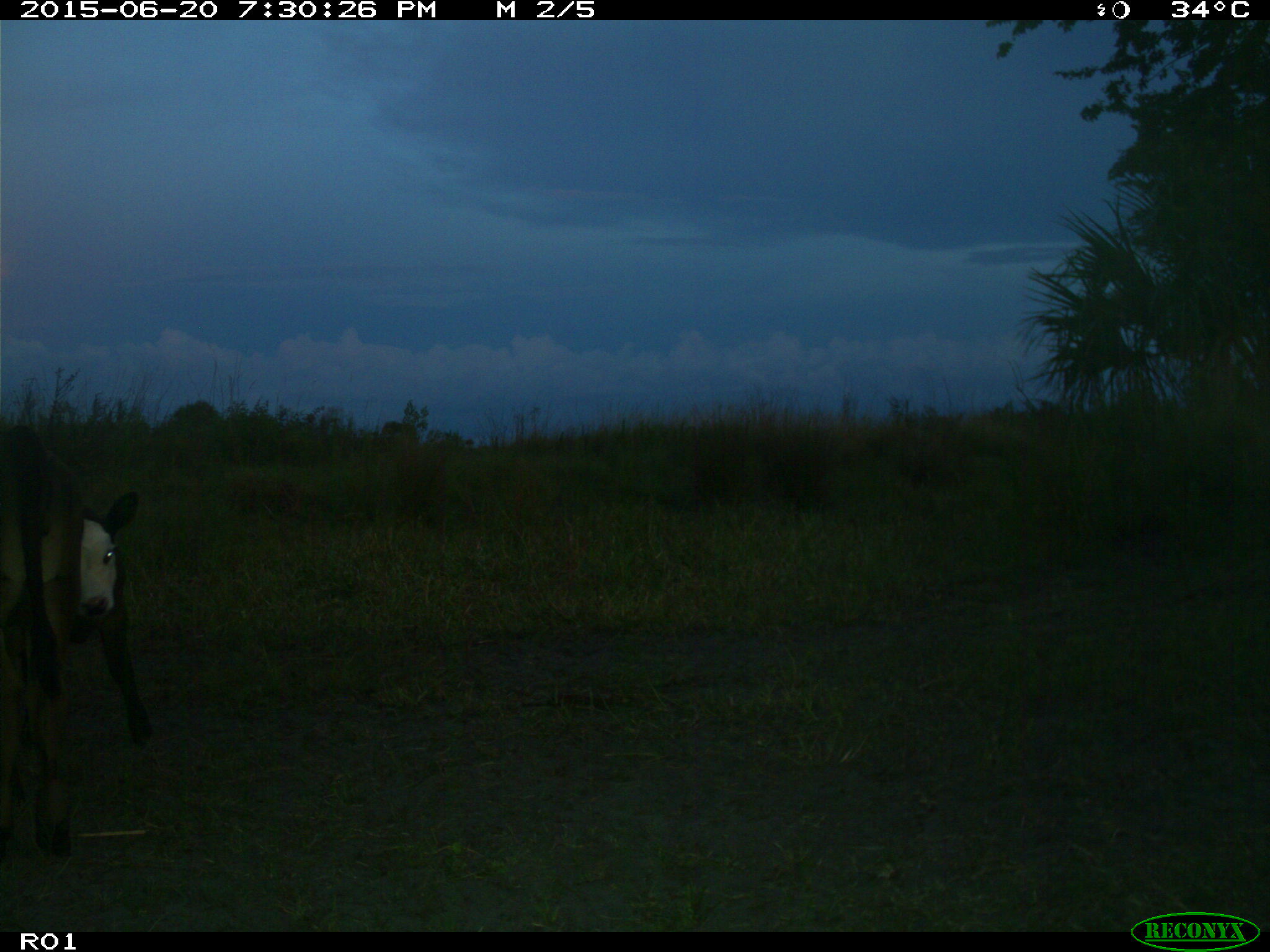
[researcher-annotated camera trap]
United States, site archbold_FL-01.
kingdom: Animalia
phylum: Chordata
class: Mammalia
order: Artiodactyla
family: Bovidae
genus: Bos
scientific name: Bos taurus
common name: domestic cow